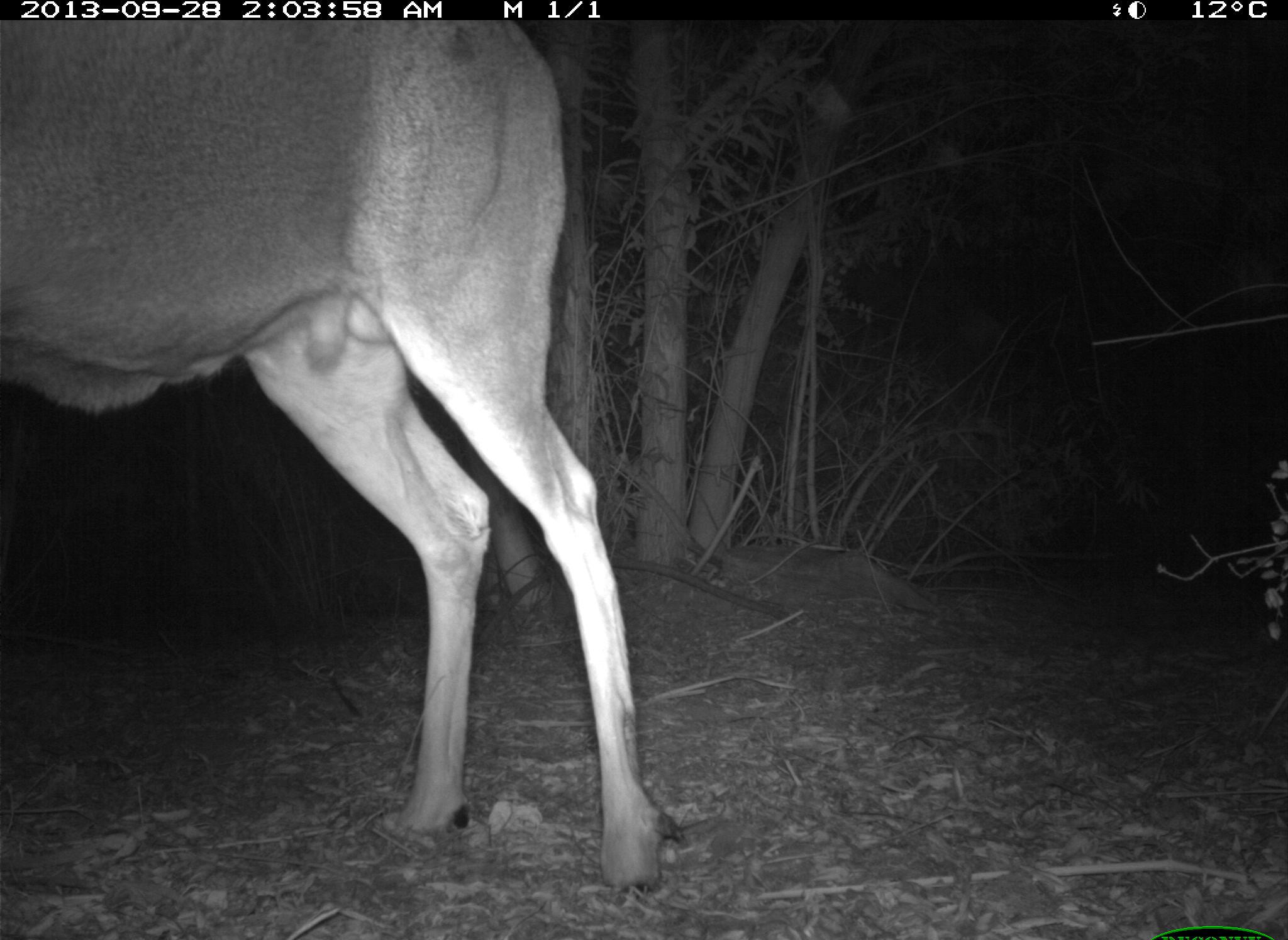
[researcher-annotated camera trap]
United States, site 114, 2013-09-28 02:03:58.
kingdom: Animalia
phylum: Chordata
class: Mammalia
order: Artiodactyla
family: Cervidae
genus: Odocoileus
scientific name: Odocoileus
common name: deer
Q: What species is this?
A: Deer (Odocoileus).